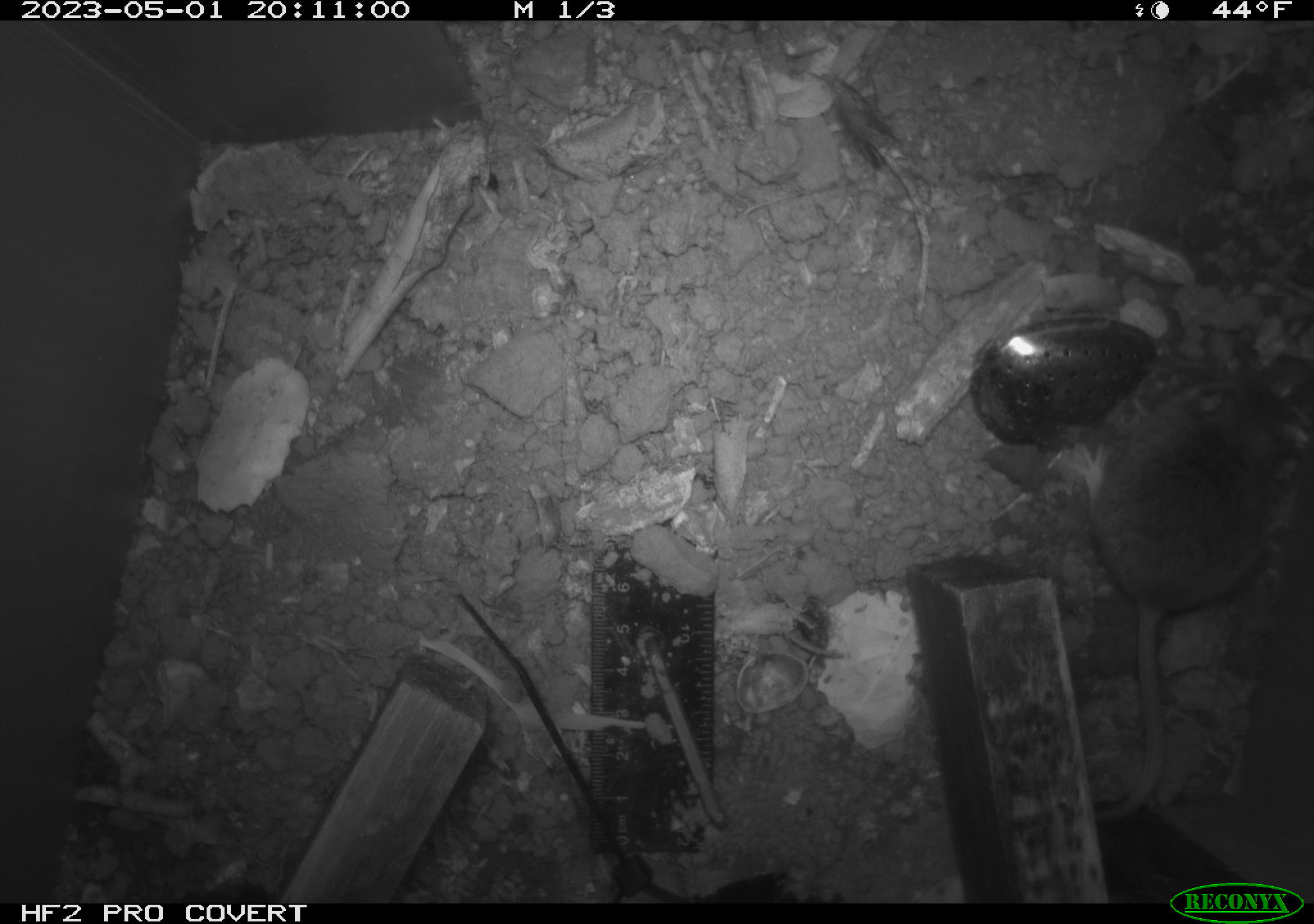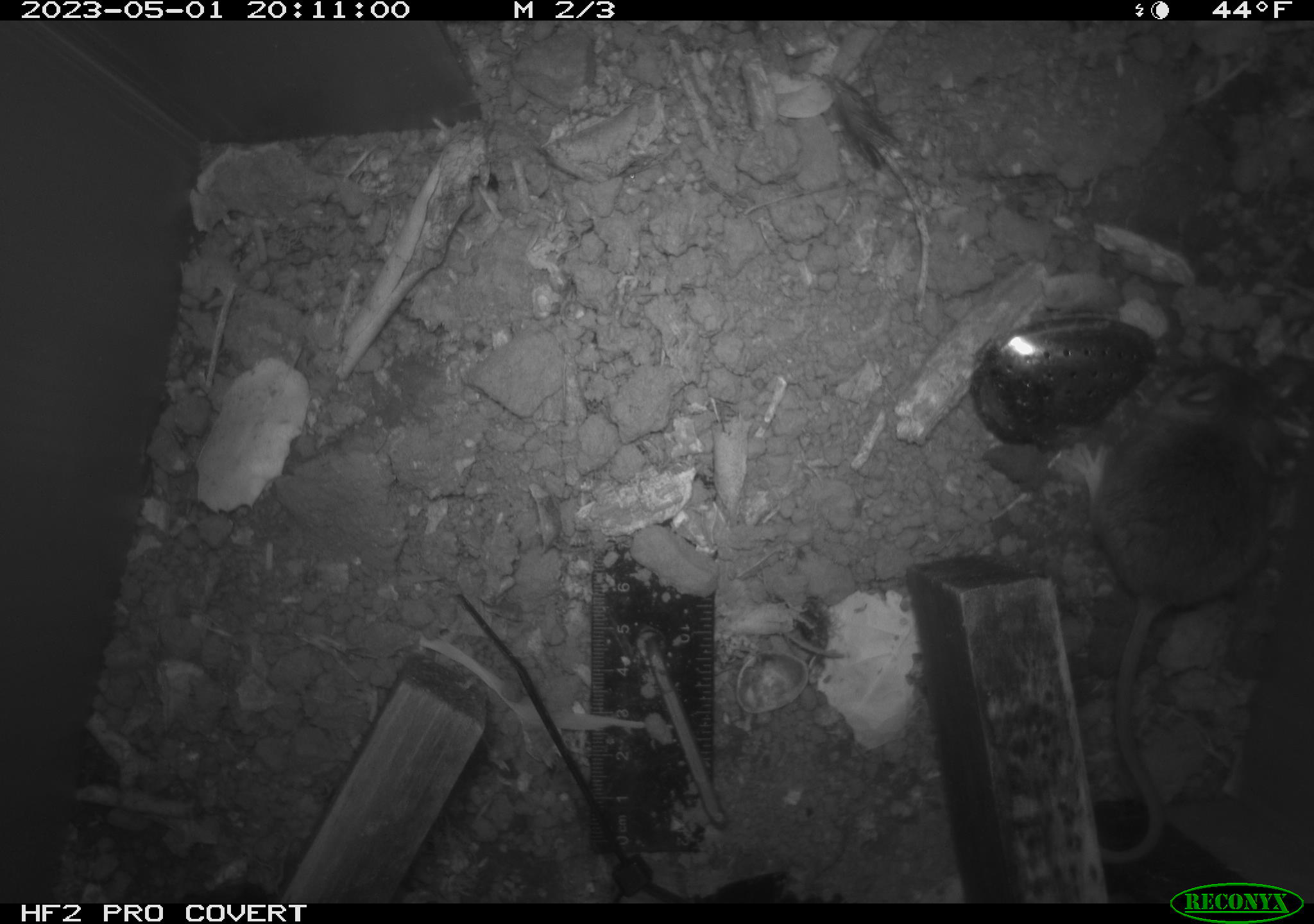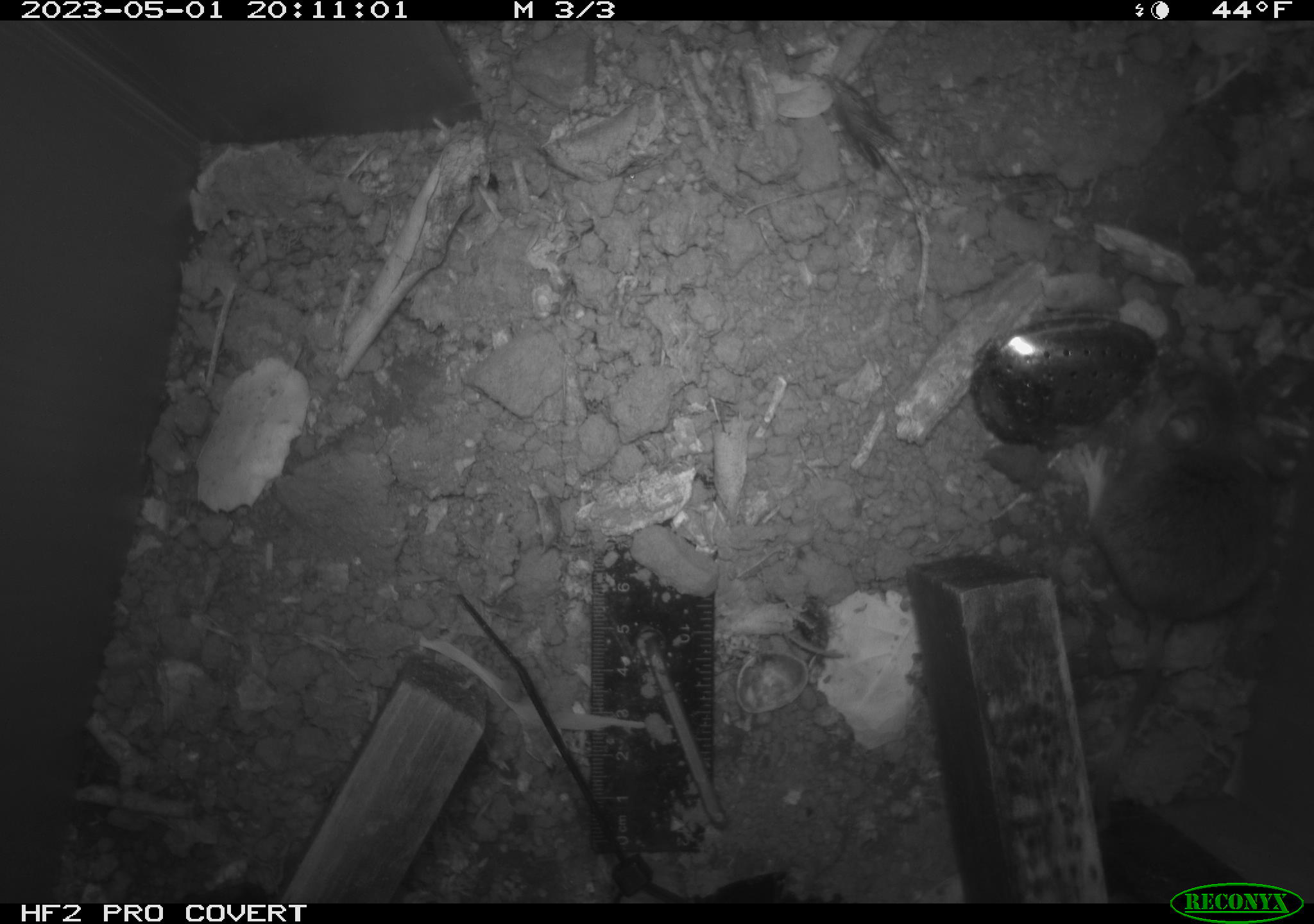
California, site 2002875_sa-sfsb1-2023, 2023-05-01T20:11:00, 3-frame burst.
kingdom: Animalia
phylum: Chordata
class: Mammalia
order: Rodentia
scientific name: Rodentia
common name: mouse species